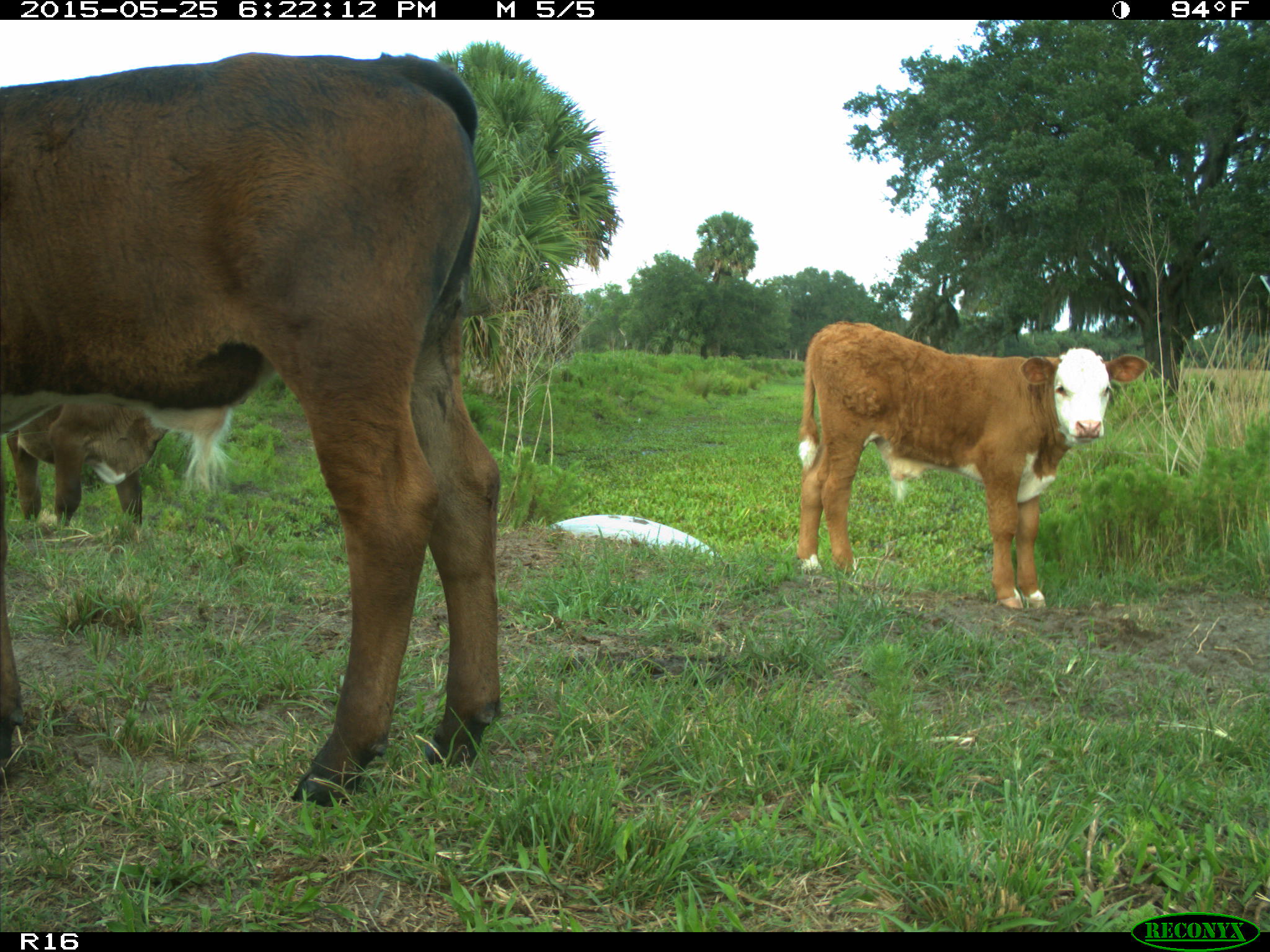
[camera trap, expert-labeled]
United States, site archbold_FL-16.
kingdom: Animalia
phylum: Chordata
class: Mammalia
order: Artiodactyla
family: Bovidae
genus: Bos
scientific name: Bos taurus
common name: domestic cow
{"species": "Bos taurus (domestic cow)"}